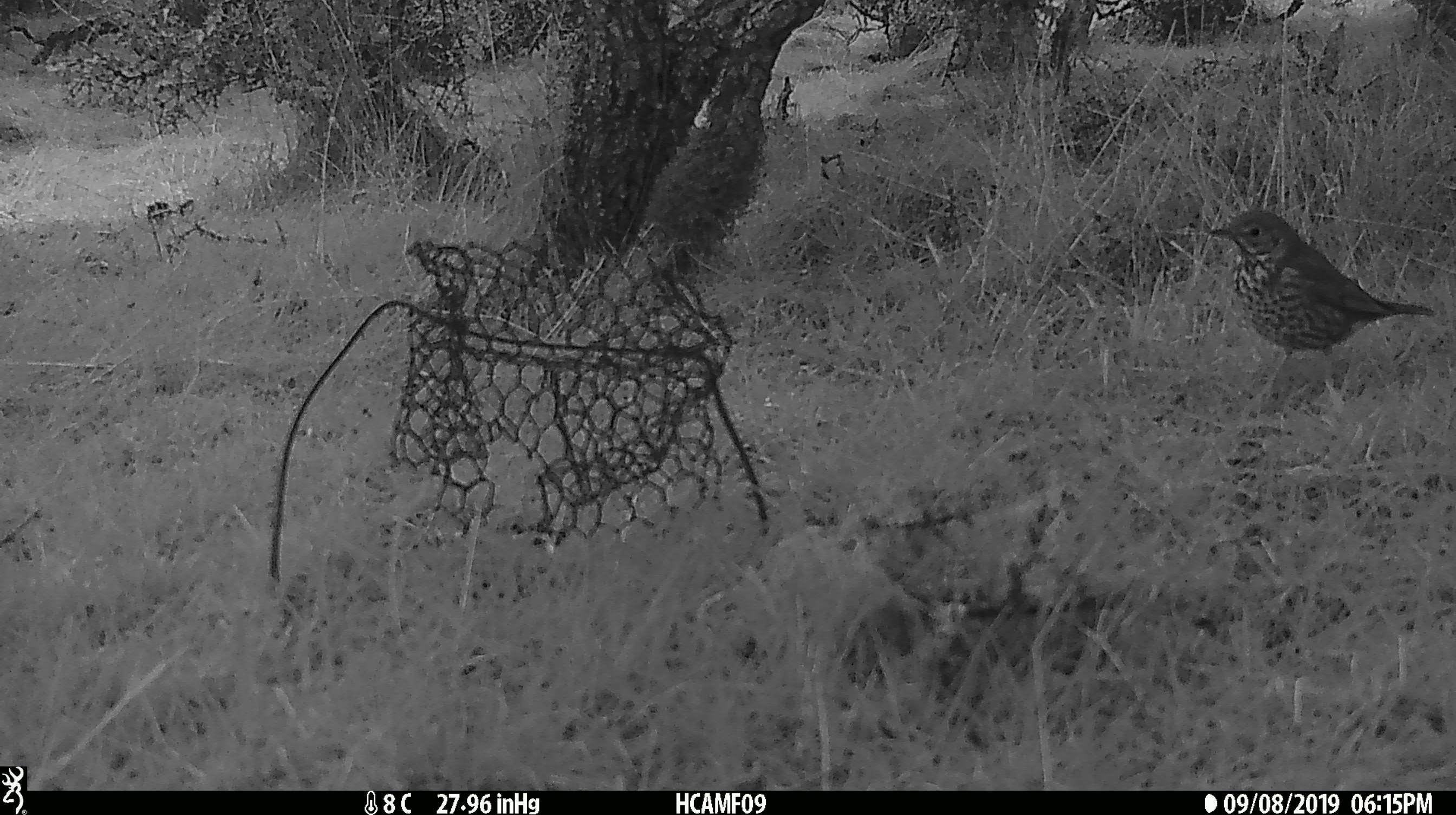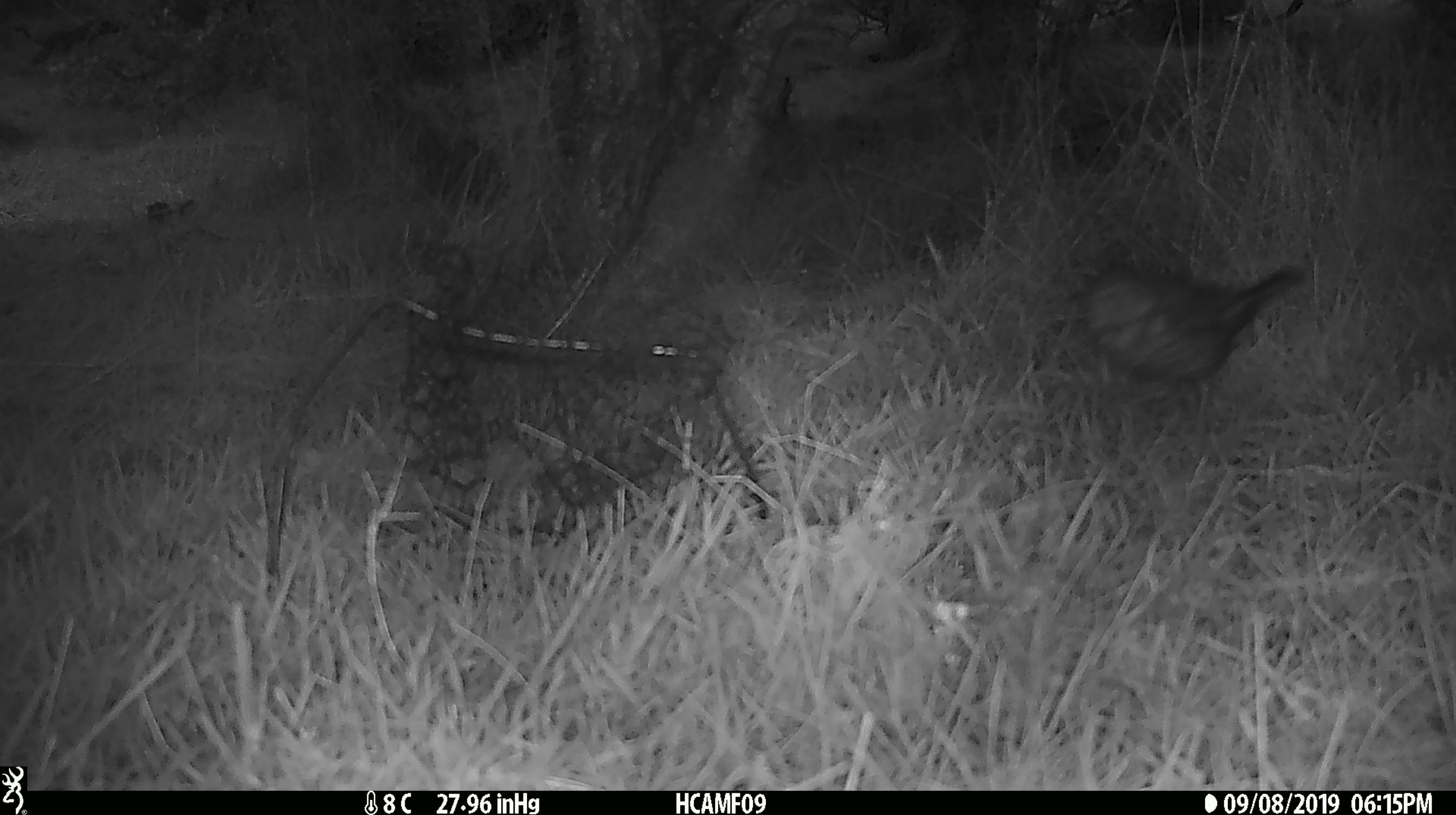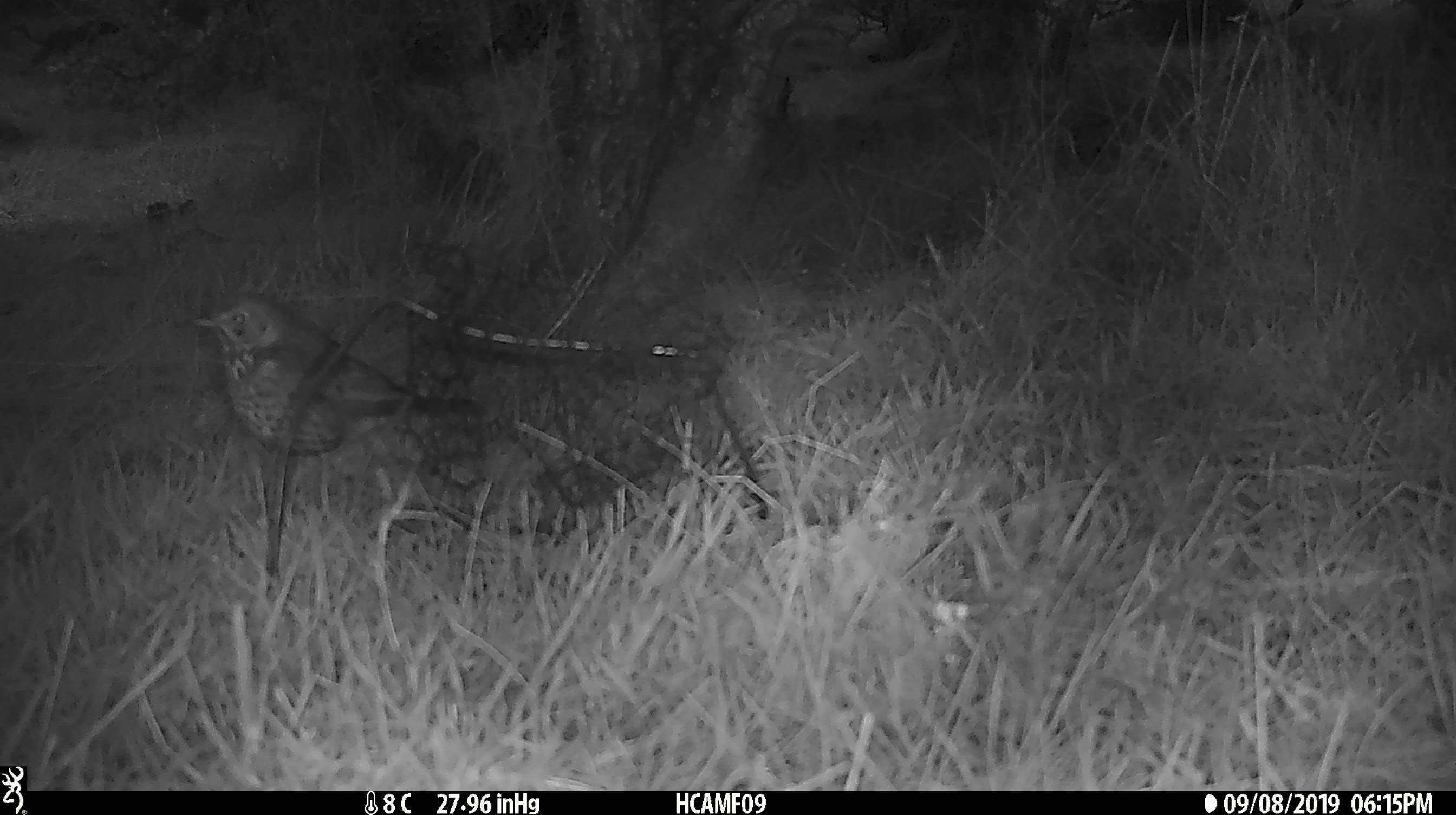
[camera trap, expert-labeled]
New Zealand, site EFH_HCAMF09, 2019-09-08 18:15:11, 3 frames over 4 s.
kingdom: Animalia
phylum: Chordata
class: Aves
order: Passeriformes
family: Turdidae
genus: Turdus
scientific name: Turdus philomelos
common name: song thrush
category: thrush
Thrush (song thrush) (Turdus philomelos).